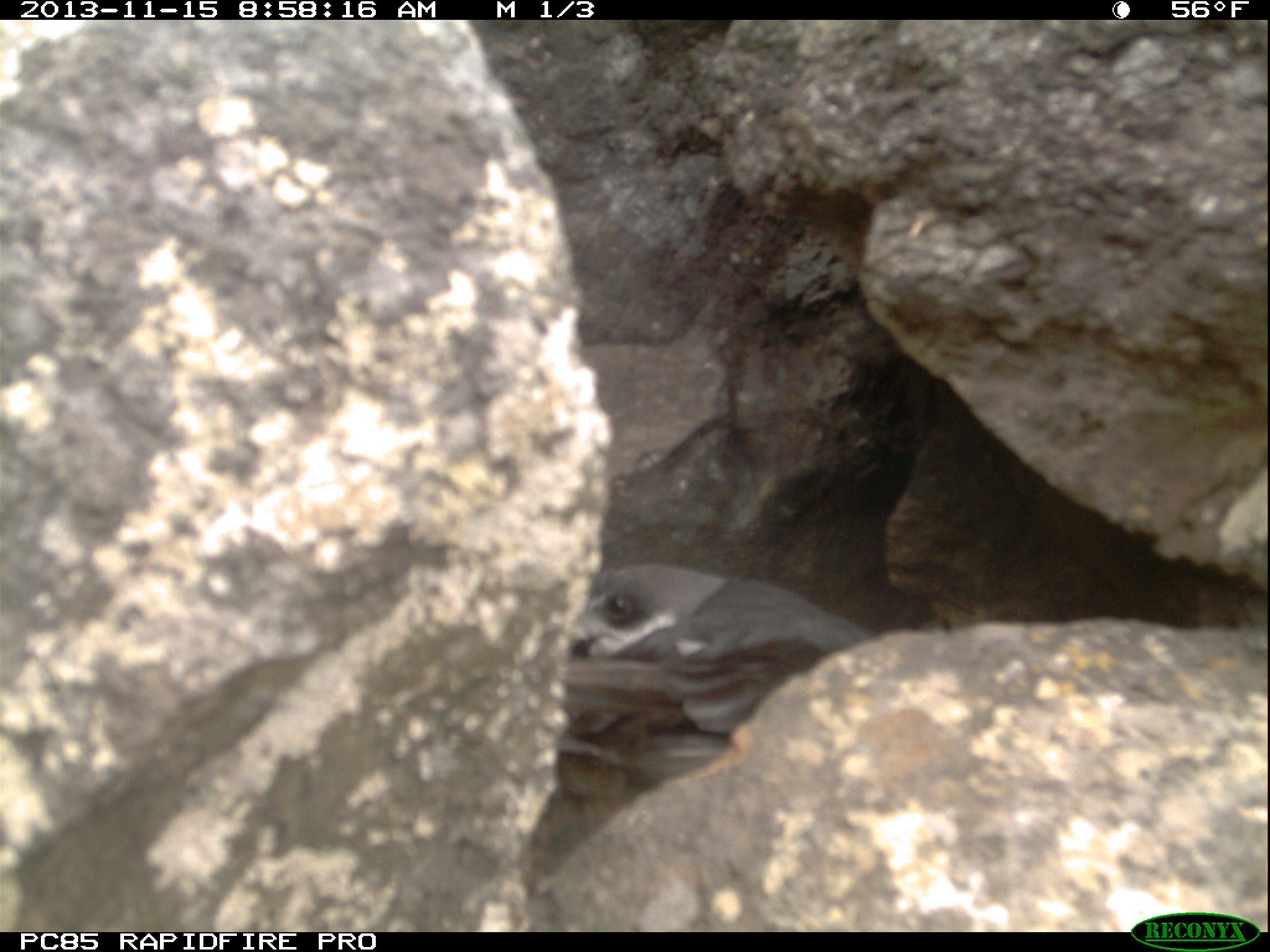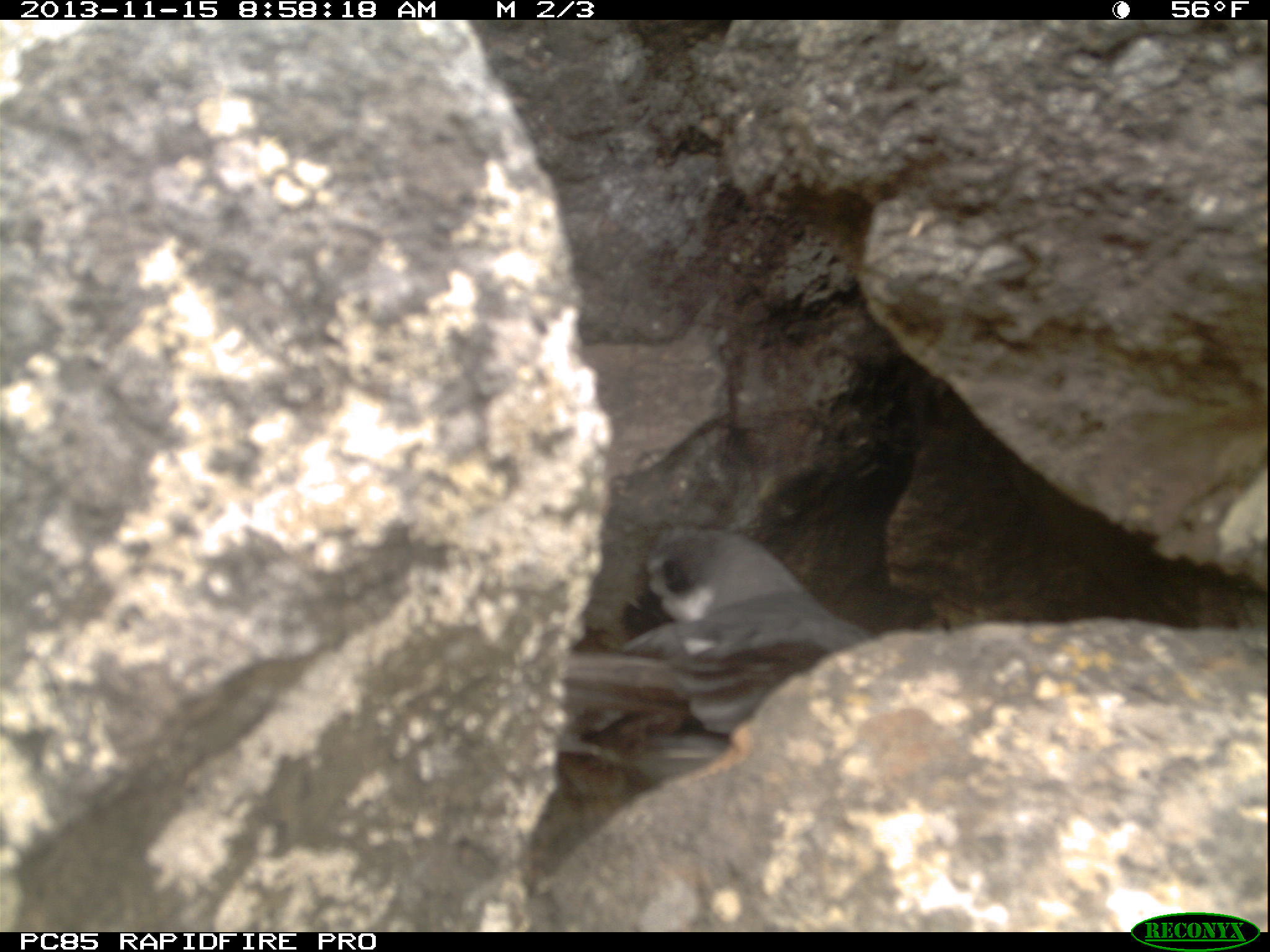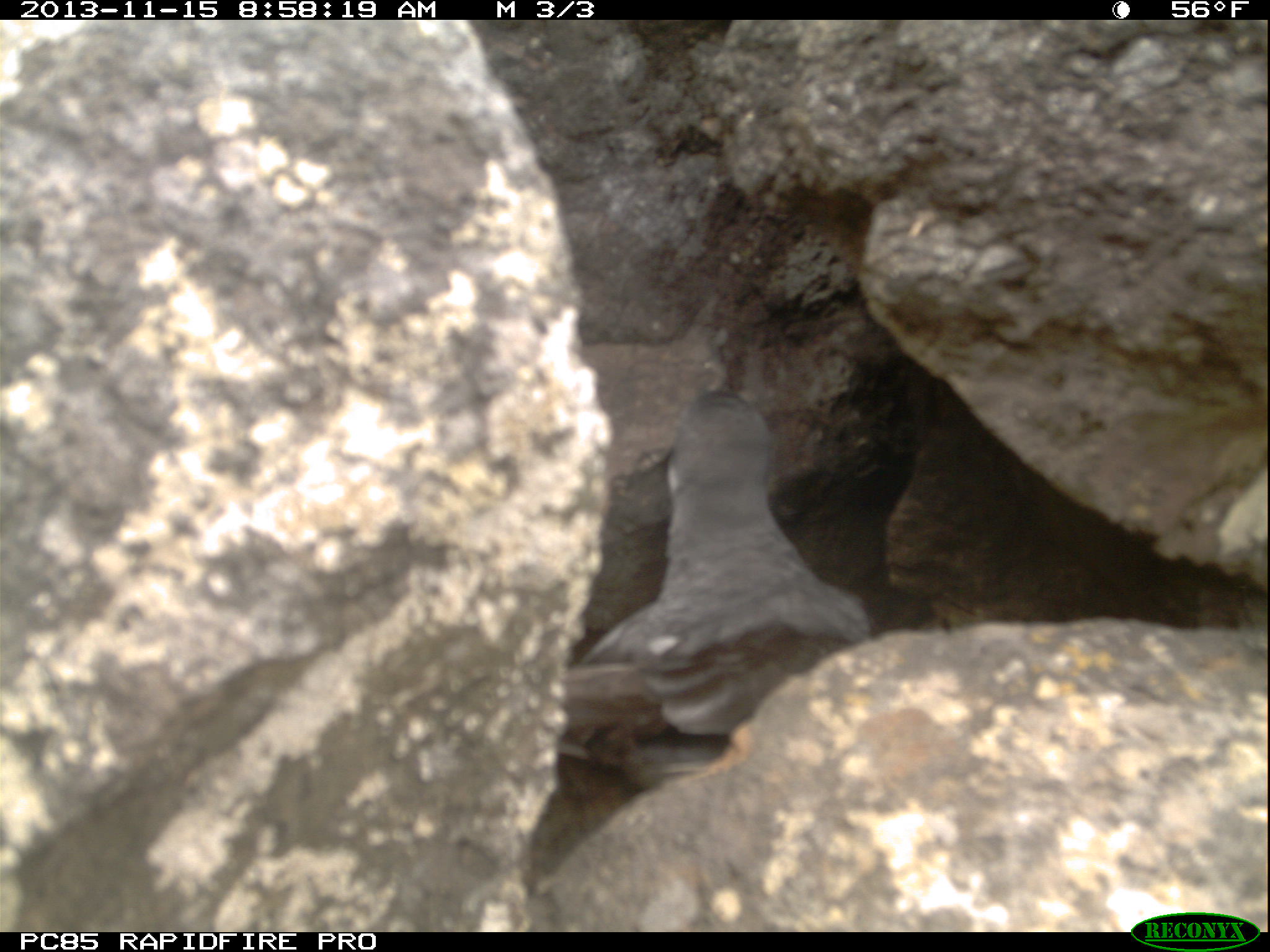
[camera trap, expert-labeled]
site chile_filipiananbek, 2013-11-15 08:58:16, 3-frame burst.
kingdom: Animalia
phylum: Chordata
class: Aves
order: Procellariiformes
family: Procellariidae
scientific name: Procellariidae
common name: petrel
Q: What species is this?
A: Petrel (Procellariidae).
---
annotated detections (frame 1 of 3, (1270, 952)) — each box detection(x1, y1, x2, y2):
petrel: detection(551, 567, 863, 742)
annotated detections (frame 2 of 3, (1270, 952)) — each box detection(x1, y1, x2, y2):
petrel: detection(525, 516, 857, 795)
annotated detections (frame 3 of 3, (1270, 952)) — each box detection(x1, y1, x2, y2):
petrel: detection(563, 384, 881, 779)